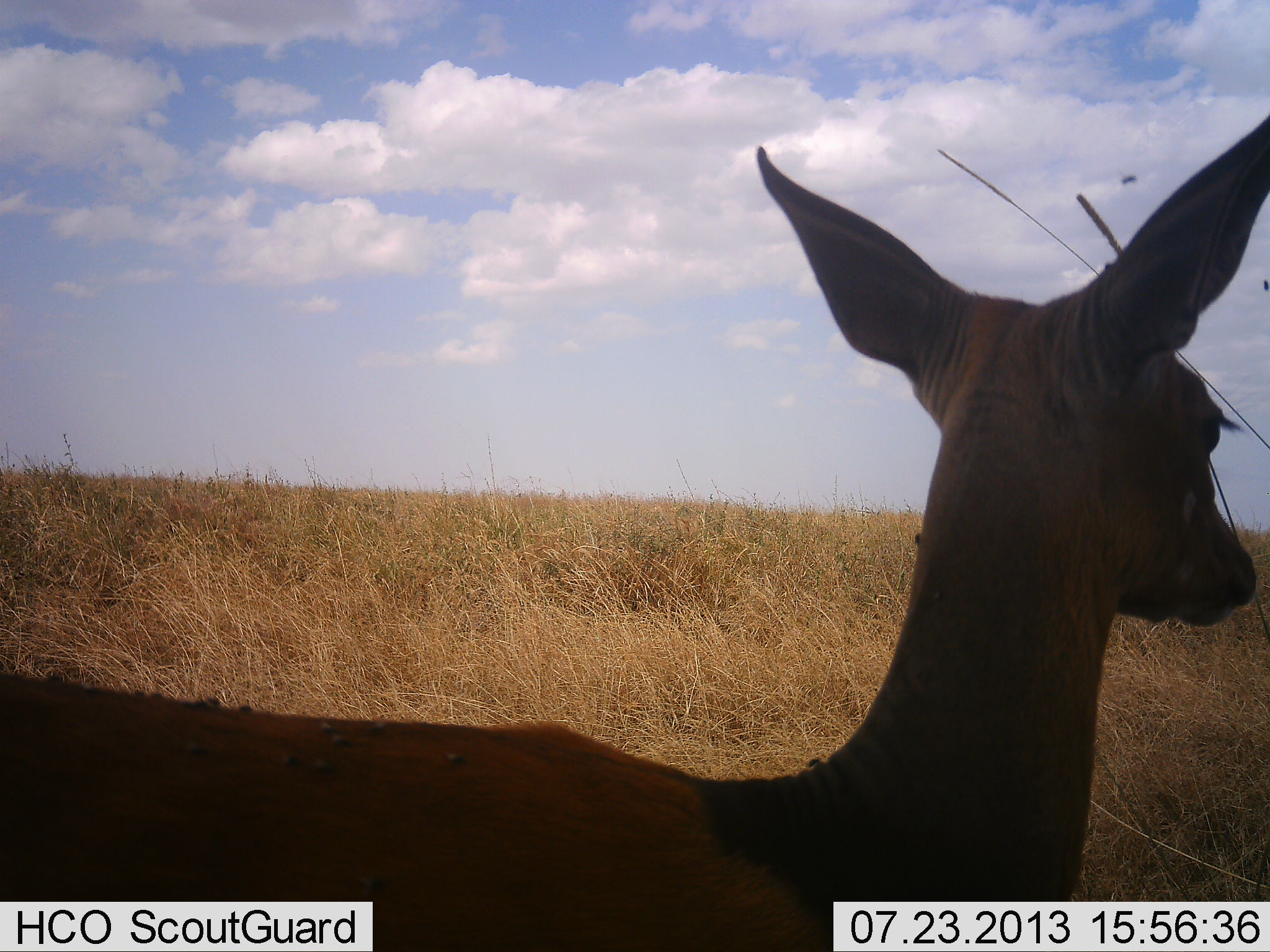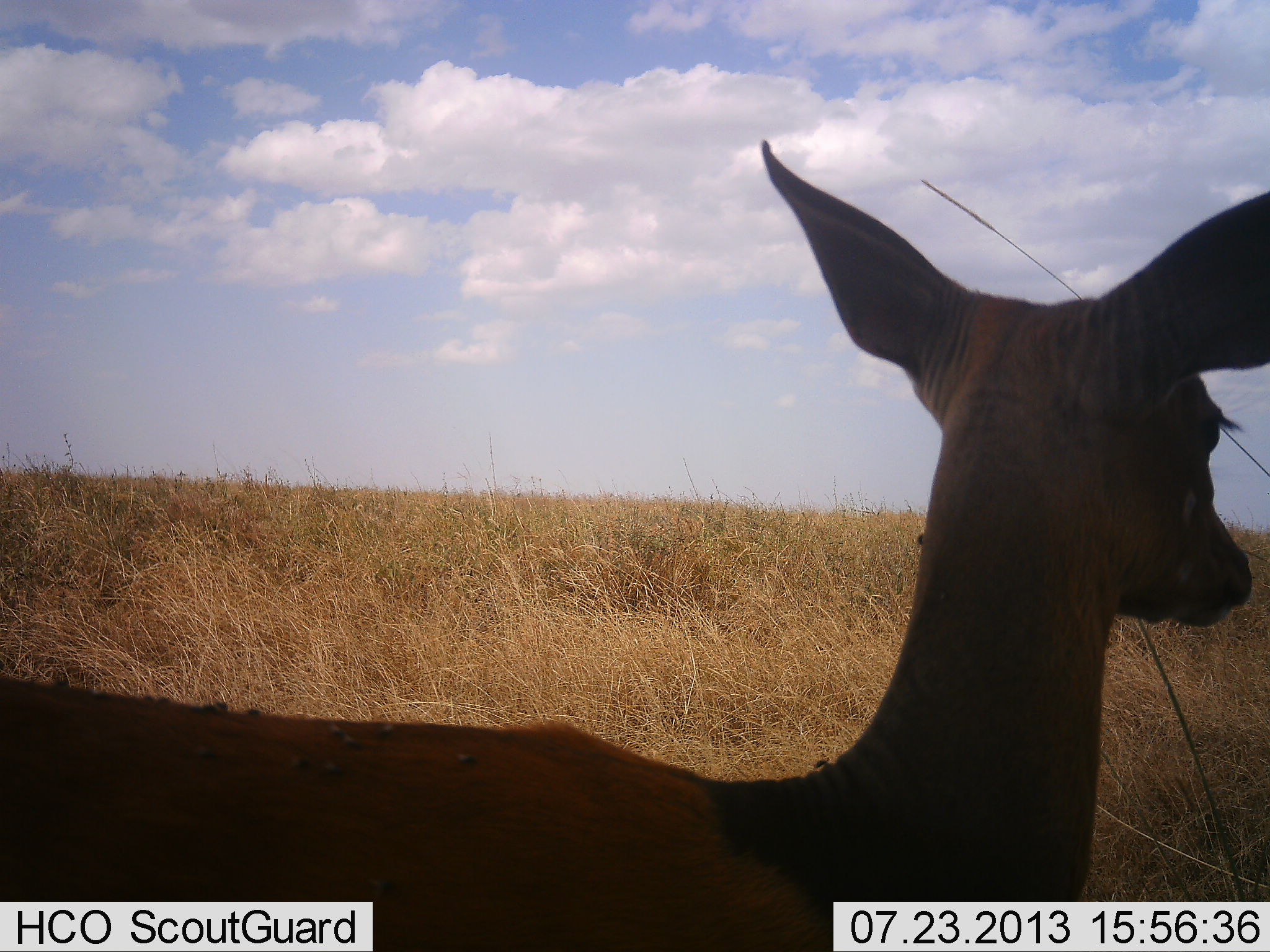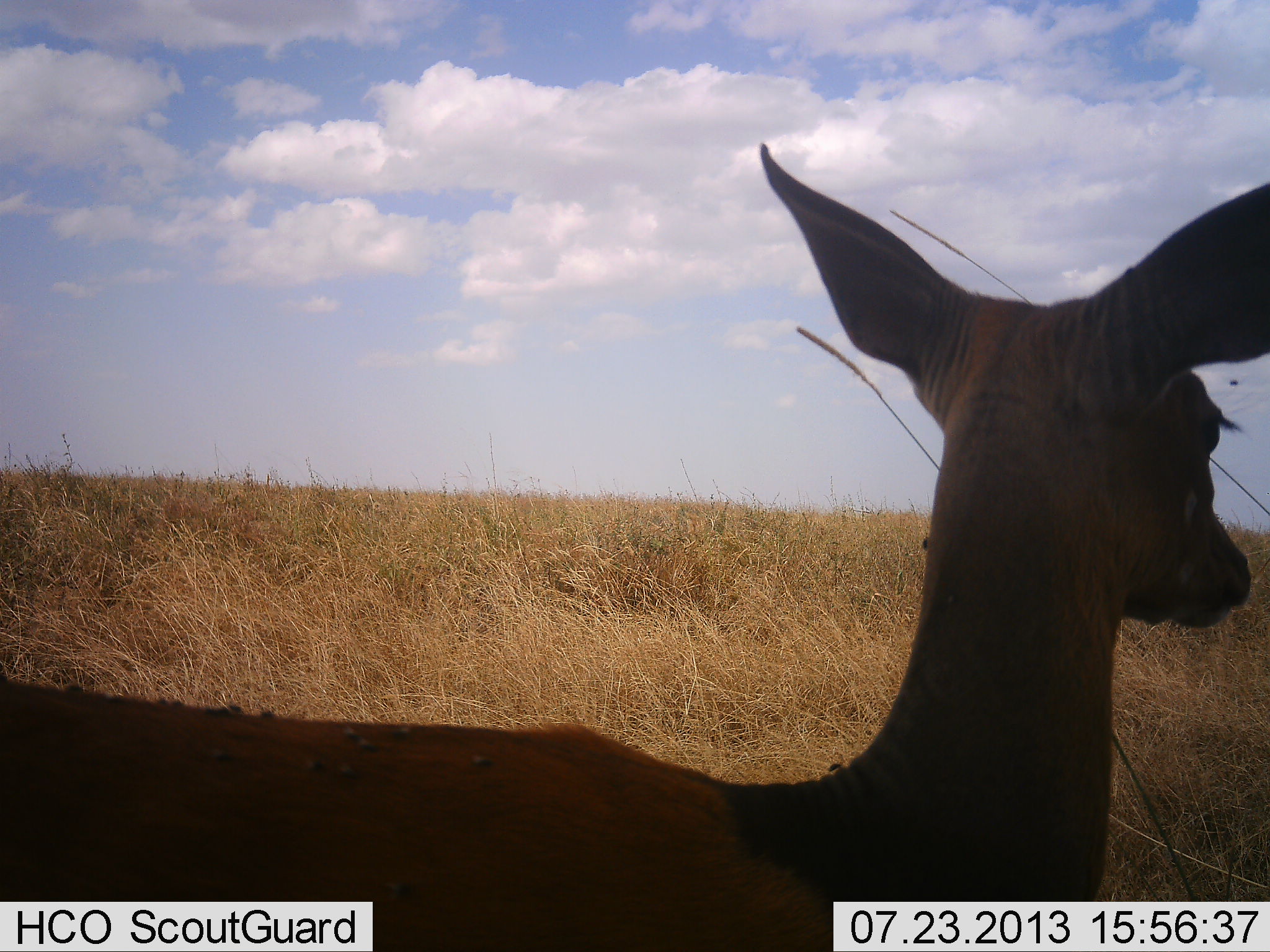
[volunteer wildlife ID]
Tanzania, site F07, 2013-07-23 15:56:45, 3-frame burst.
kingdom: Animalia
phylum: Chordata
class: Mammalia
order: Artiodactyla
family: Bovidae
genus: Aepyceros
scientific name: Aepyceros melampus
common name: impala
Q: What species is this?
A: Impala (Aepyceros melampus).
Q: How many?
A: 1.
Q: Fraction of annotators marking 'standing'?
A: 86%.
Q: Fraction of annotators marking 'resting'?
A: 14%.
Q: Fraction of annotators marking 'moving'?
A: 0%.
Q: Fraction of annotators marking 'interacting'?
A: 0%.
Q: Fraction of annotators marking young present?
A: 0%.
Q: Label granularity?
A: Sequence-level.